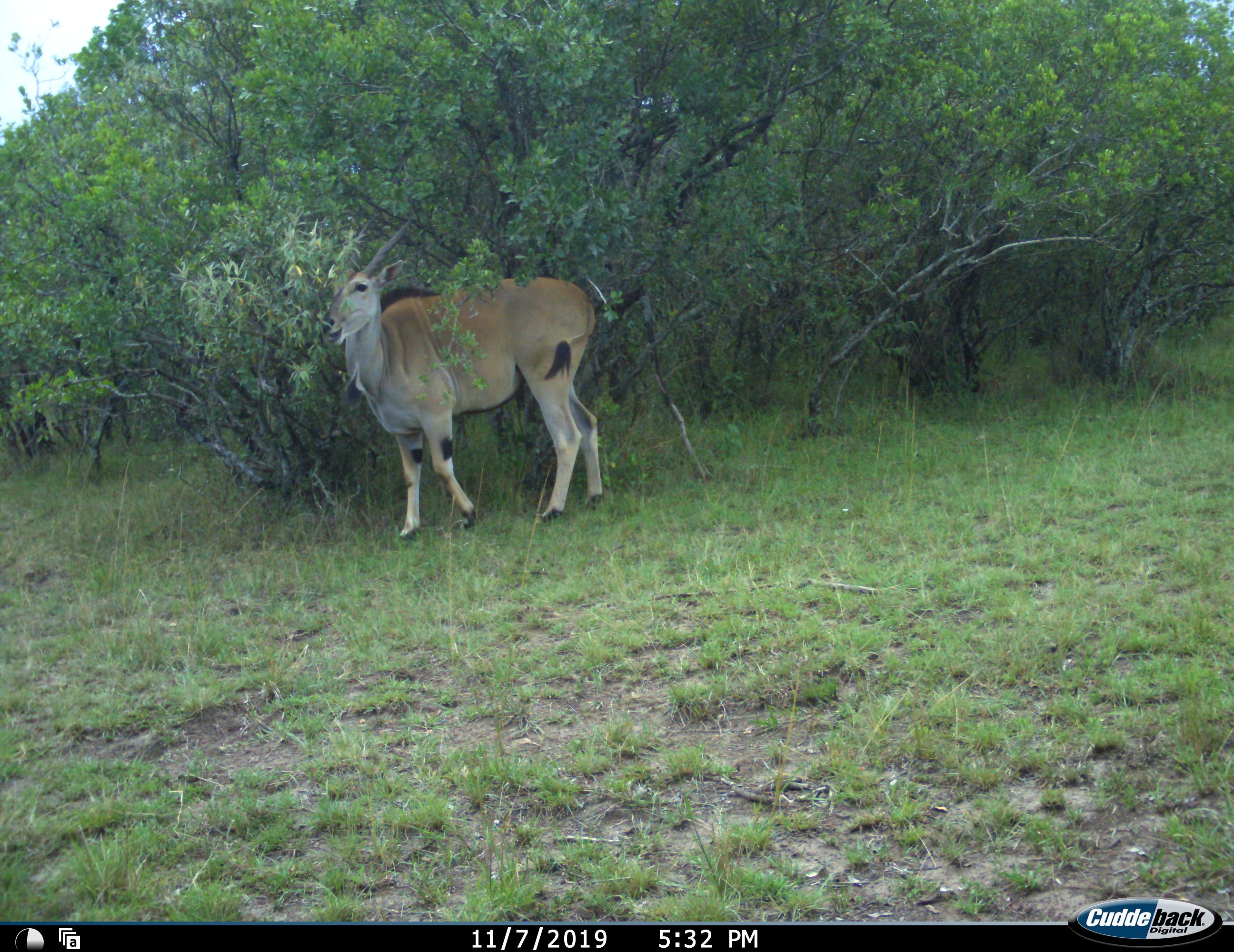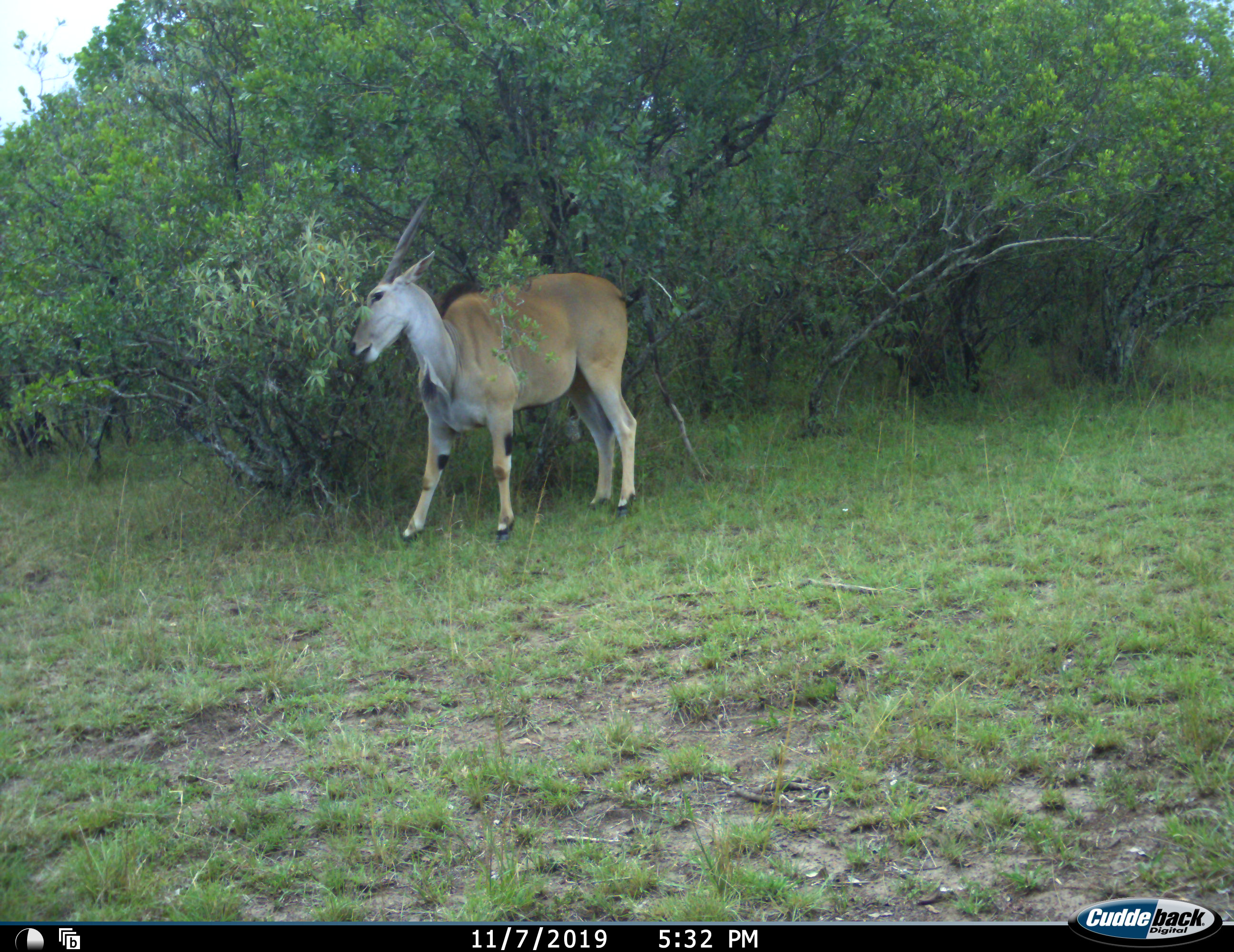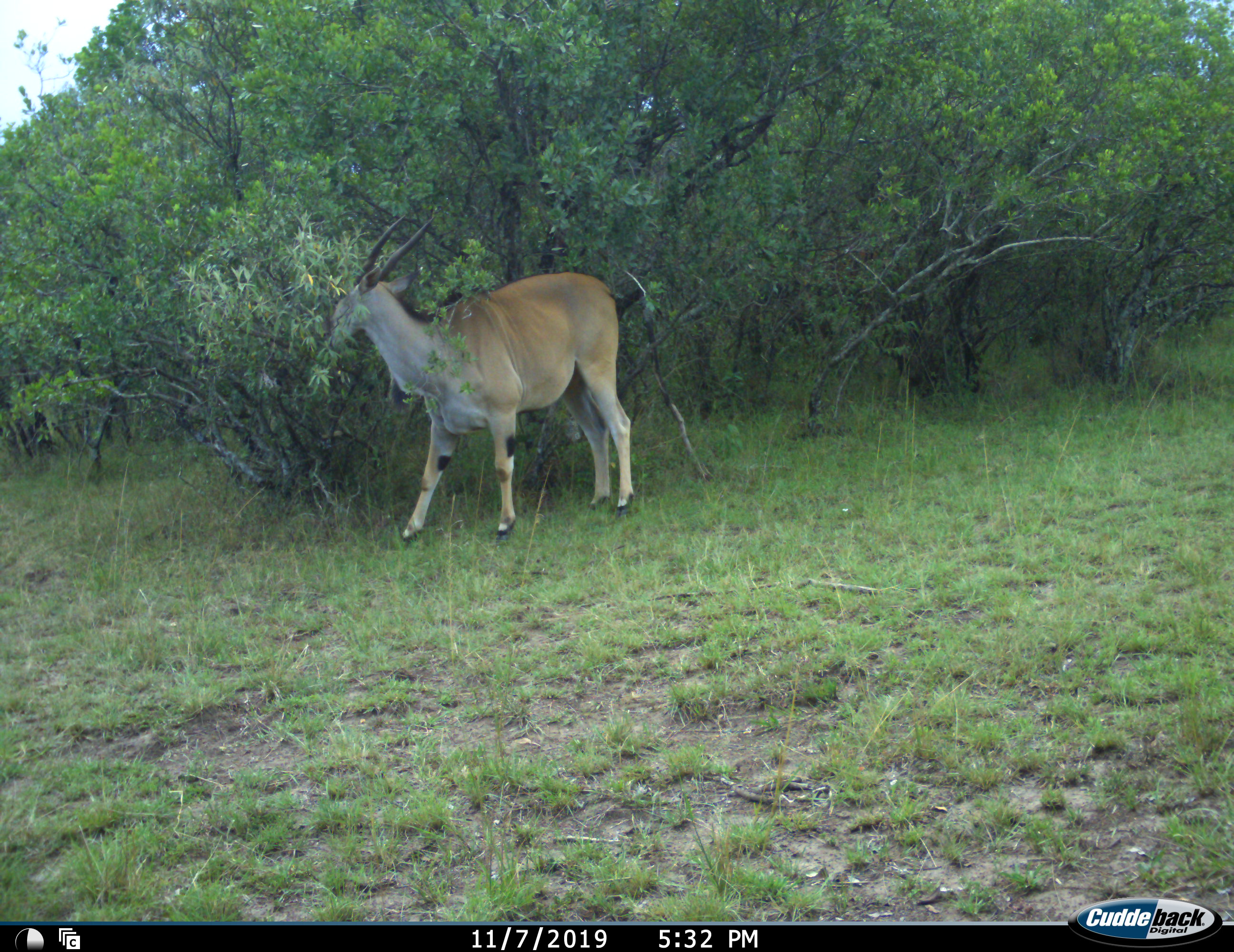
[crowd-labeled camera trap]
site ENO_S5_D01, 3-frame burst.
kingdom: Animalia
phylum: Chordata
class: Mammalia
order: Artiodactyla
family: Bovidae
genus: Tragelaphus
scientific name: Tragelaphus oryx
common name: eland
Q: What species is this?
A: Eland (Tragelaphus oryx).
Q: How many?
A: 1.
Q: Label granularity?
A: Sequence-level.